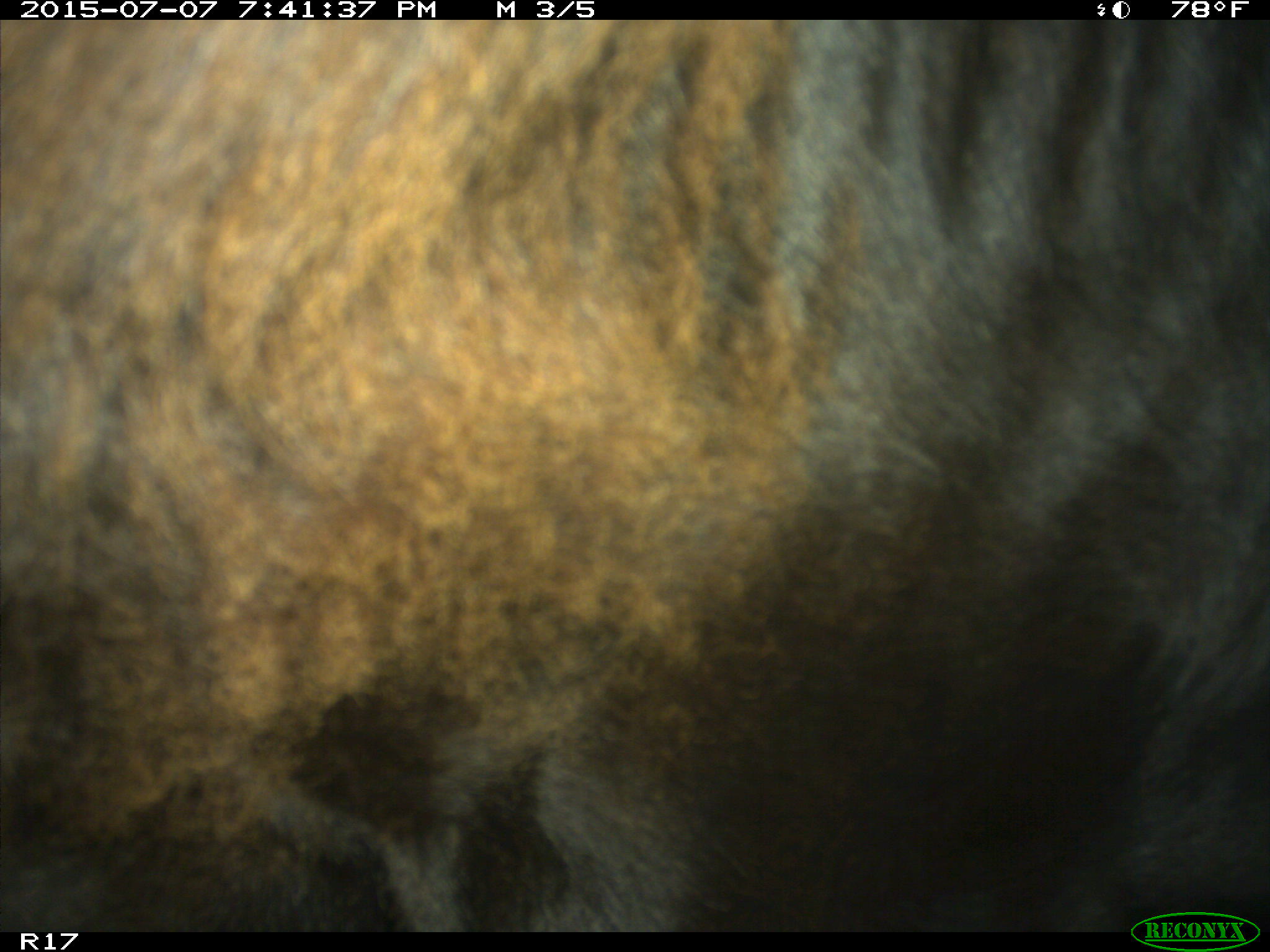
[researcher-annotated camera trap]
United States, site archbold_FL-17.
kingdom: Animalia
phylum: Chordata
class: Mammalia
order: Artiodactyla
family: Bovidae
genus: Bos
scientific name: Bos taurus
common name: domestic cow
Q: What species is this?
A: Bos taurus (domestic cow).